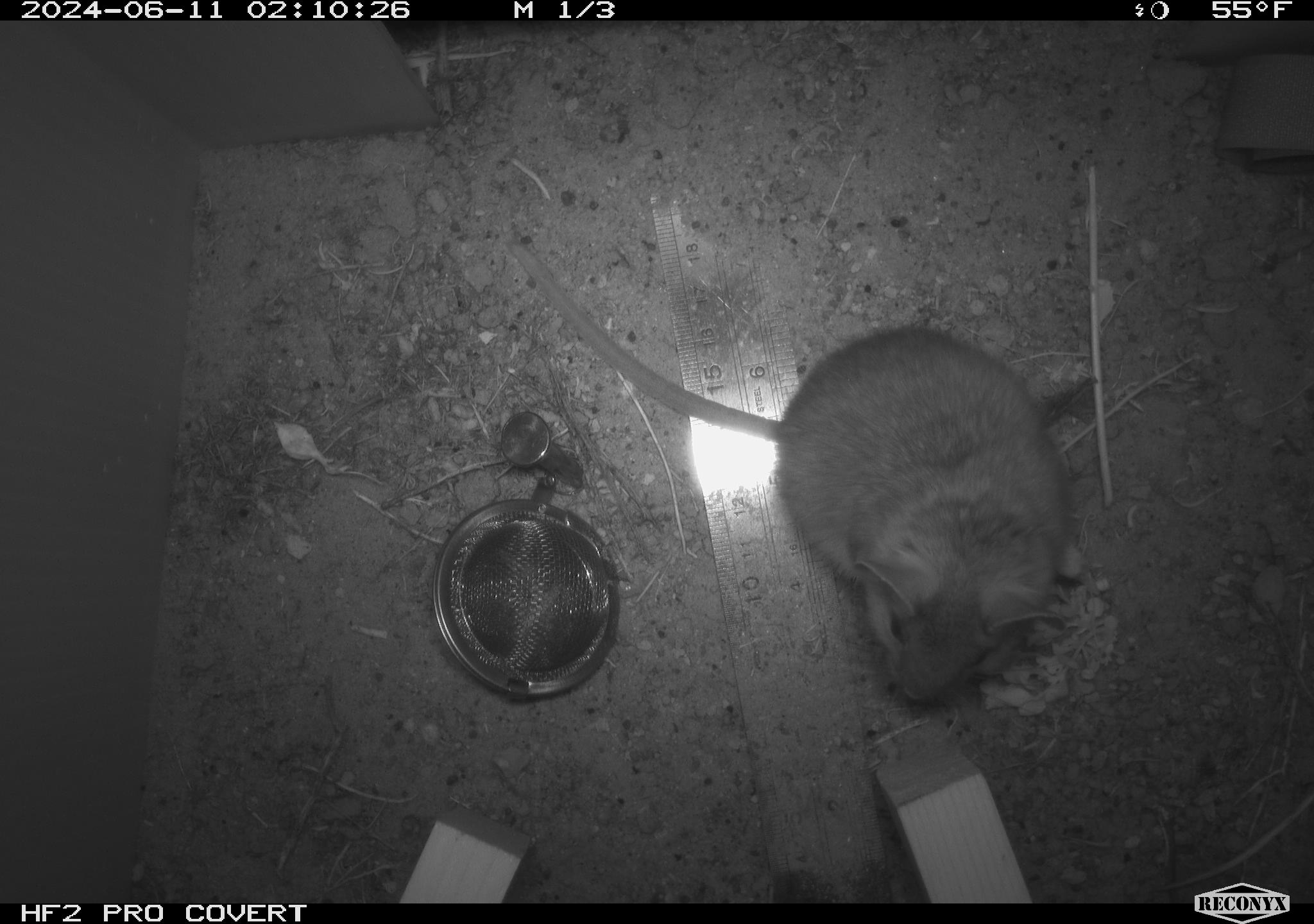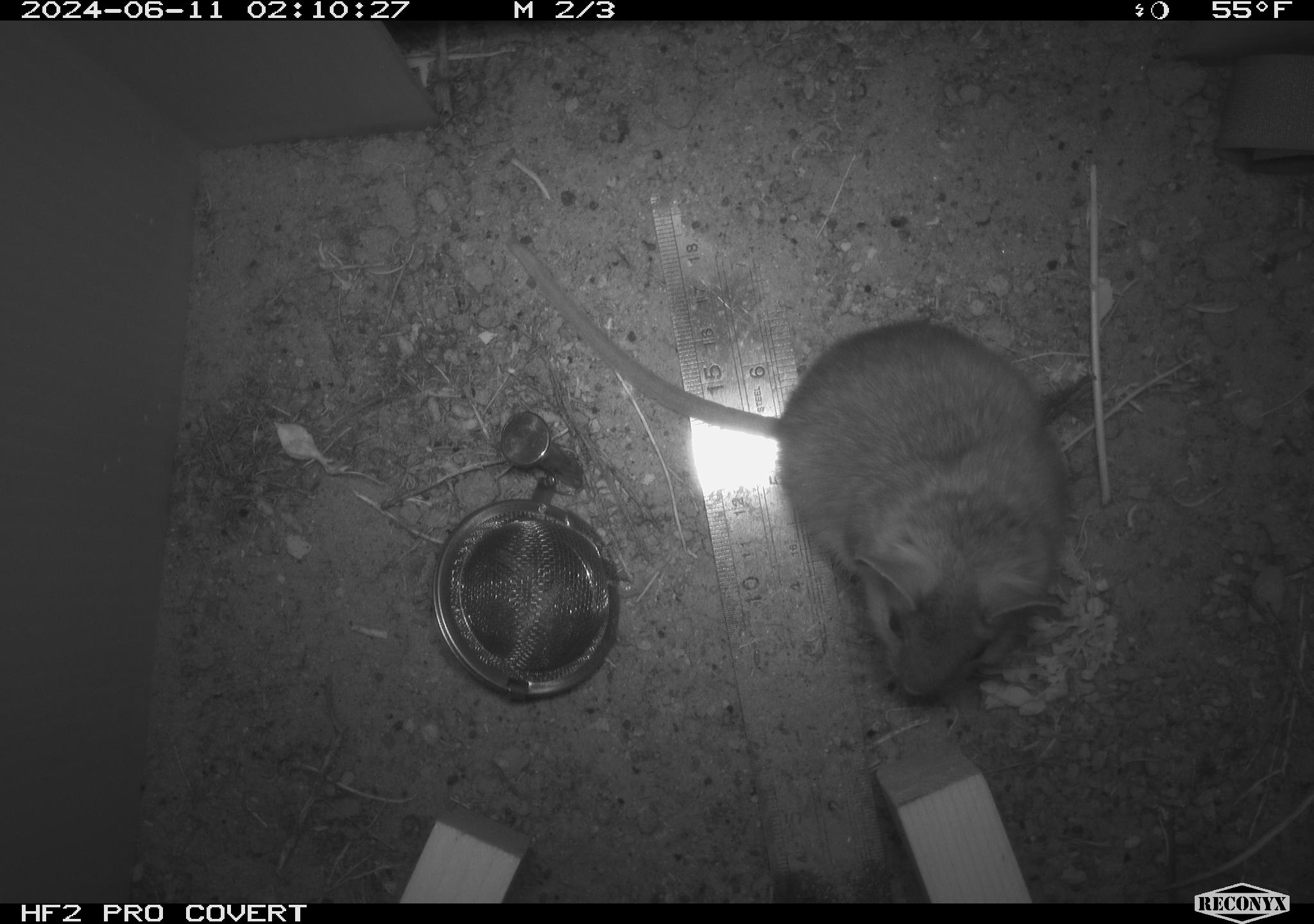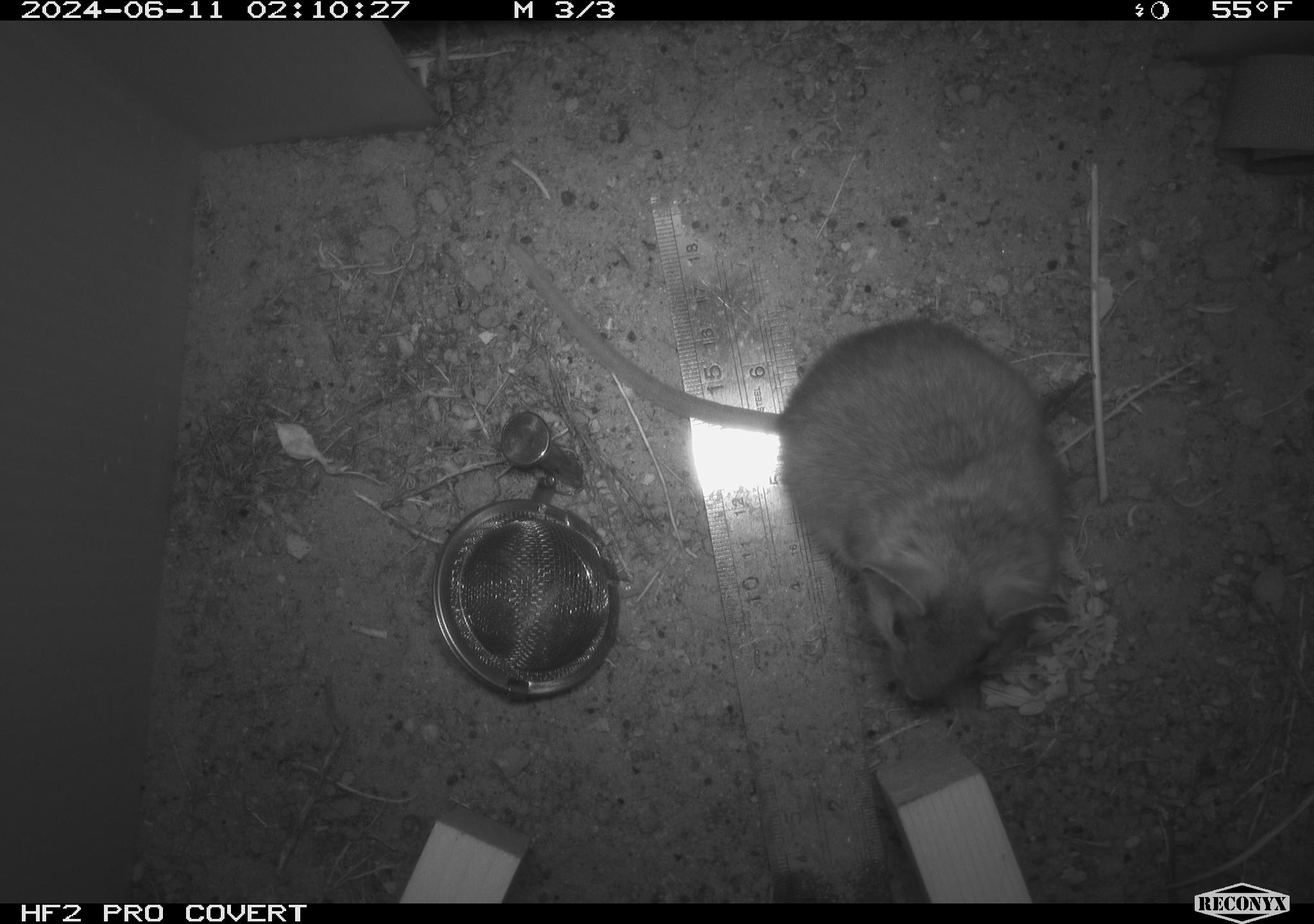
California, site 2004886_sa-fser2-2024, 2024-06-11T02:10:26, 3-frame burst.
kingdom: Animalia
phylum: Chordata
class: Mammalia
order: Rodentia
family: Cricetidae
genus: Neotoma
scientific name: Neotoma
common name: pack rat or woodrat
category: neotoma species